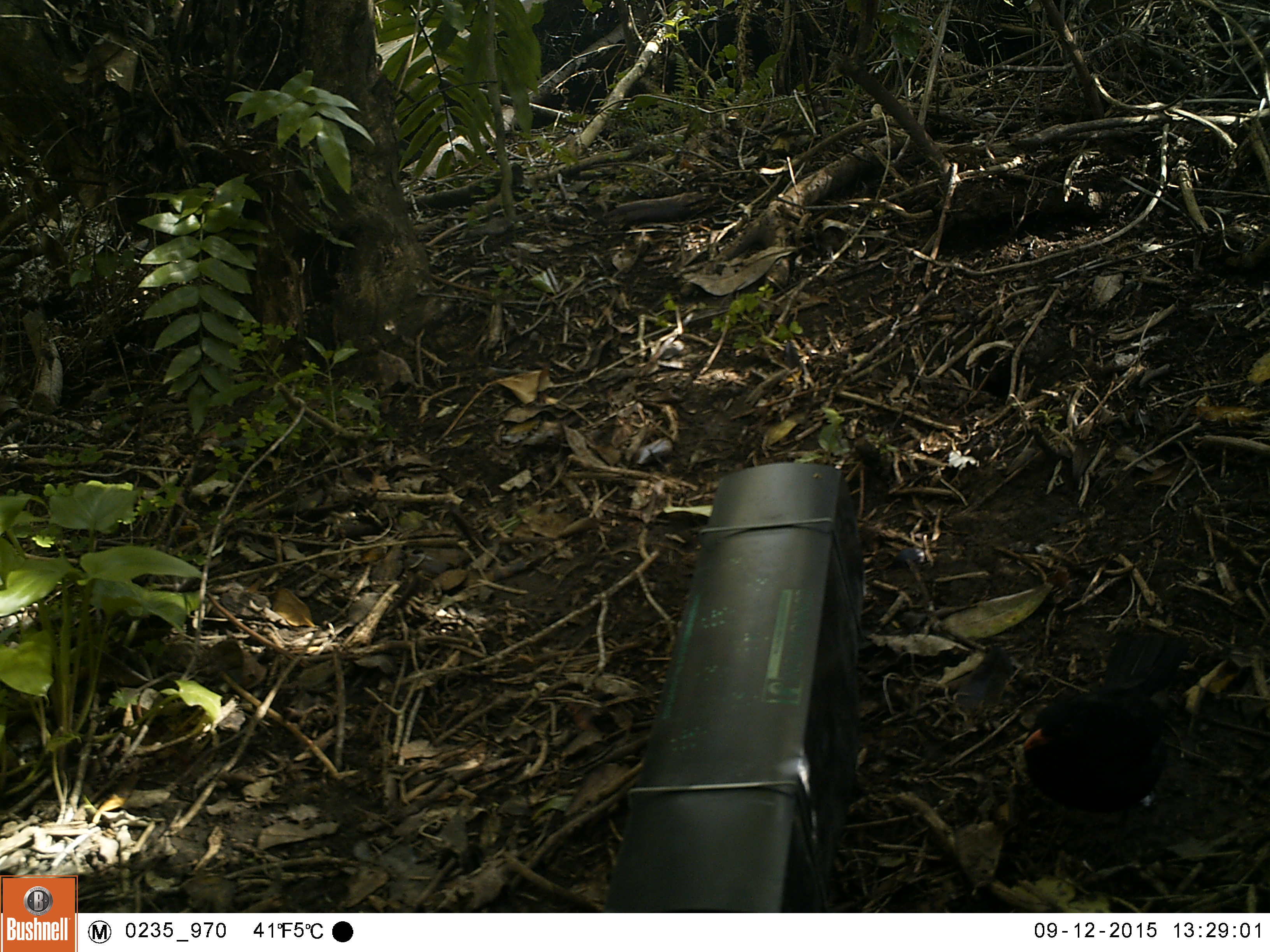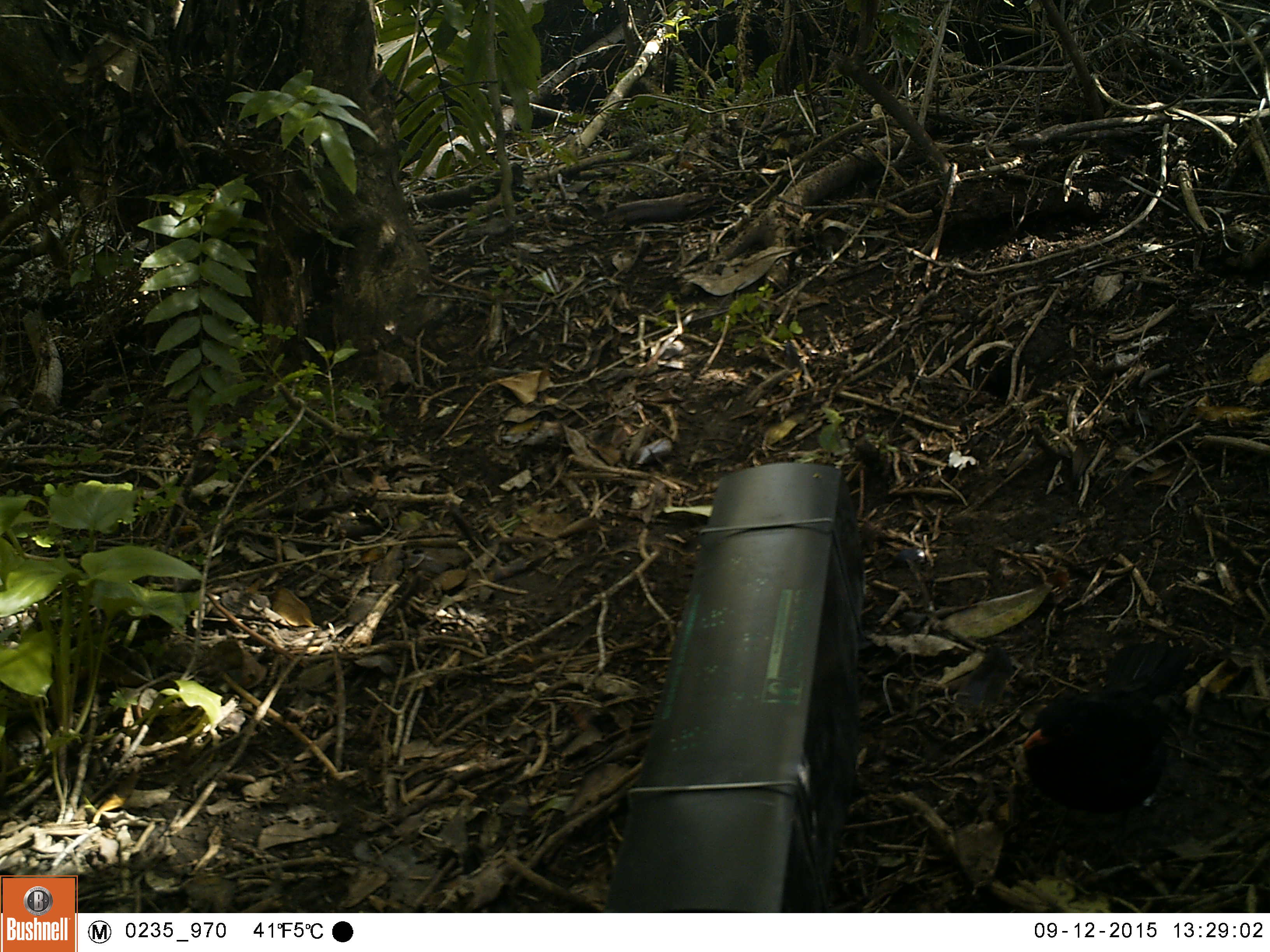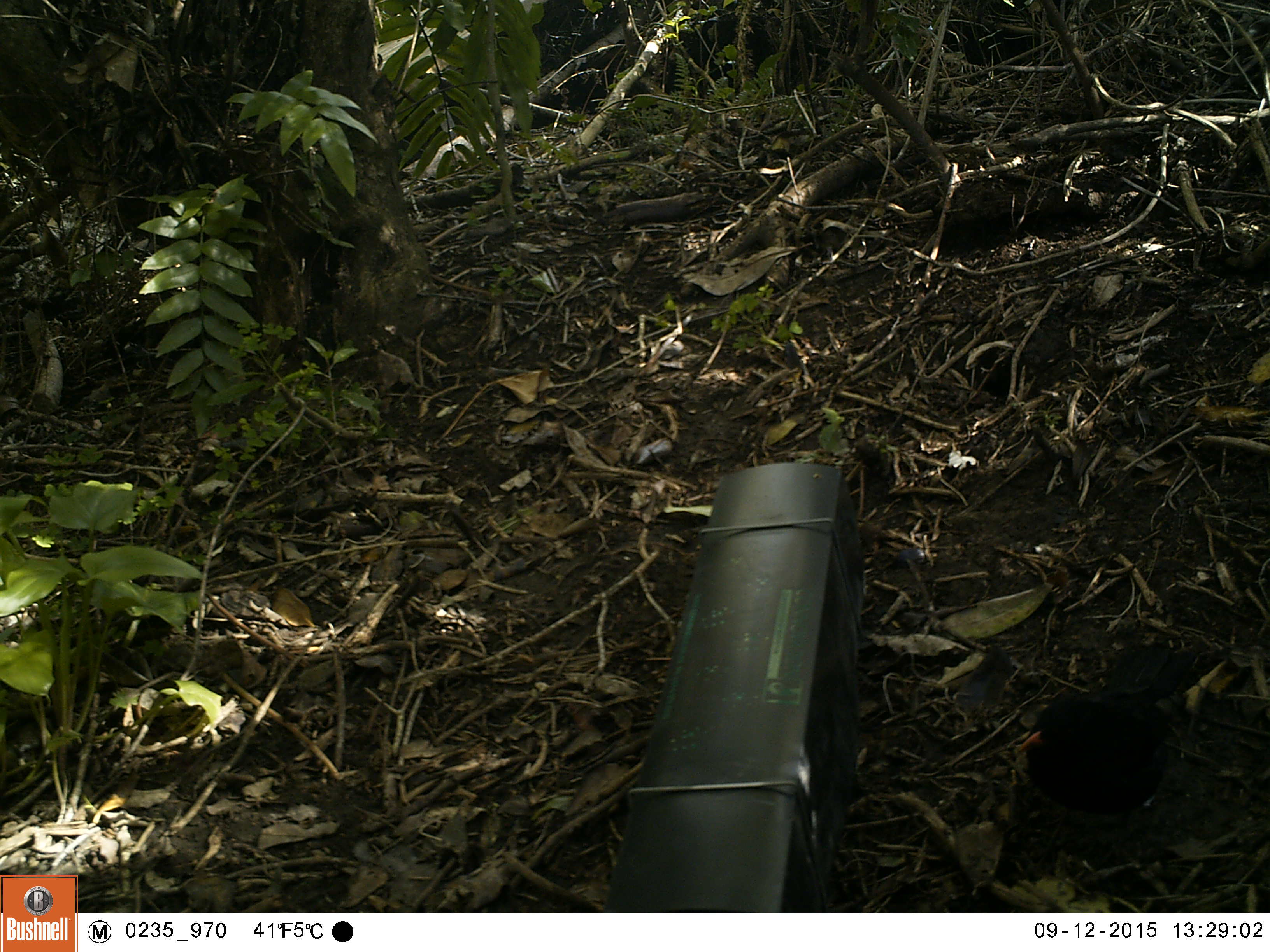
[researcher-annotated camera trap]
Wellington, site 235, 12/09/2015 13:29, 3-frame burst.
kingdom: Animalia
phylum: Chordata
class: Aves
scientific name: Aves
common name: bird